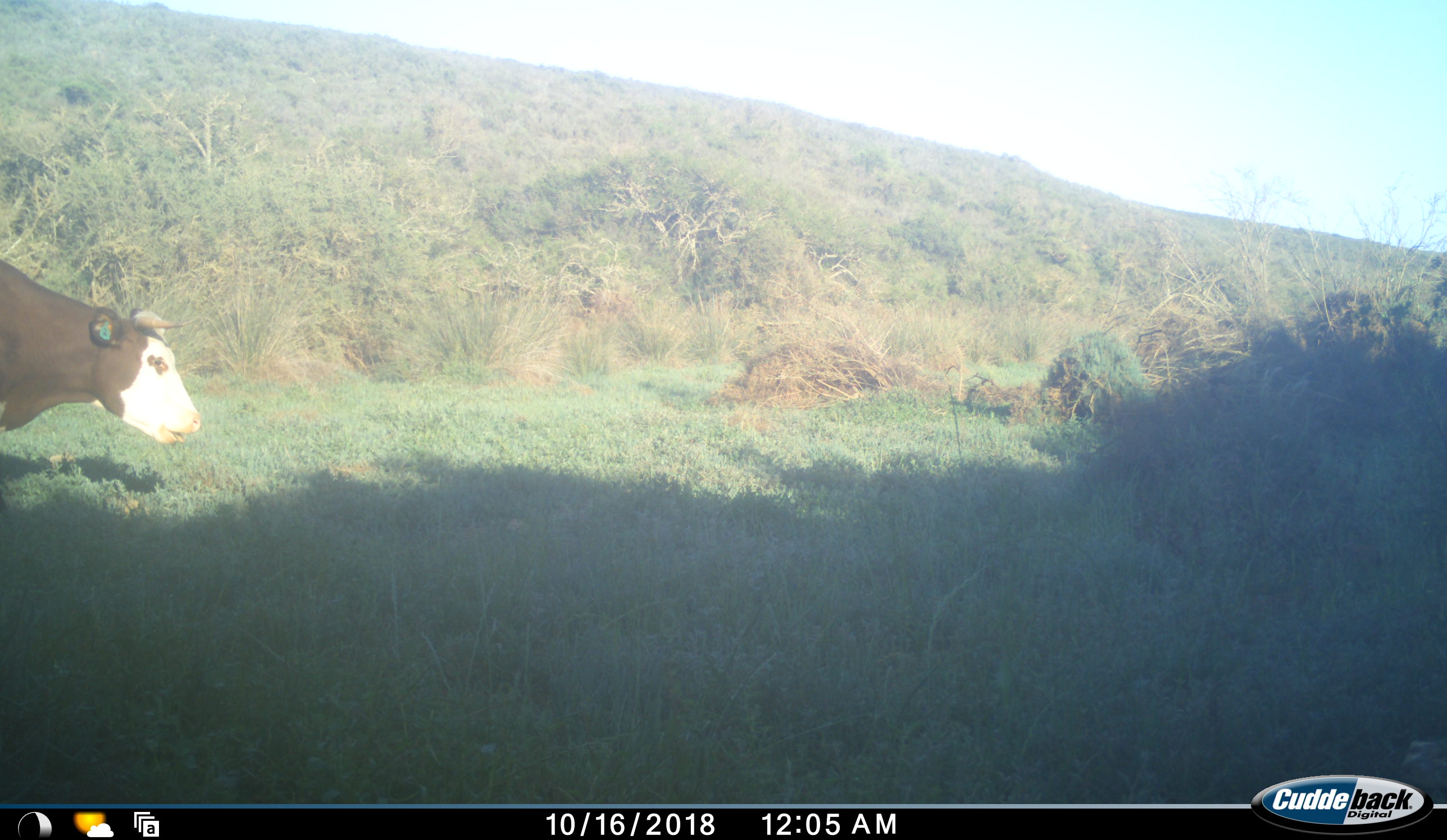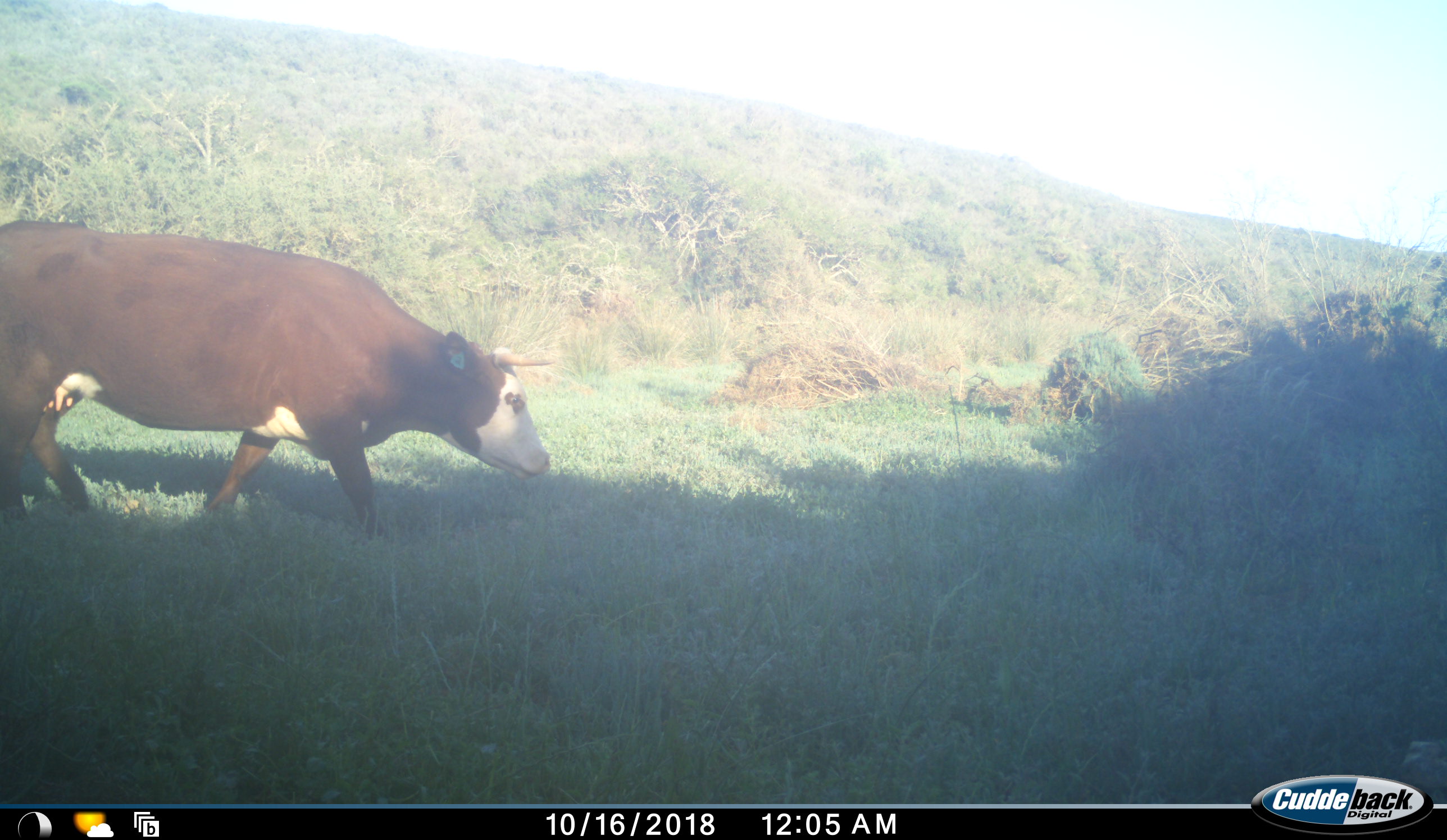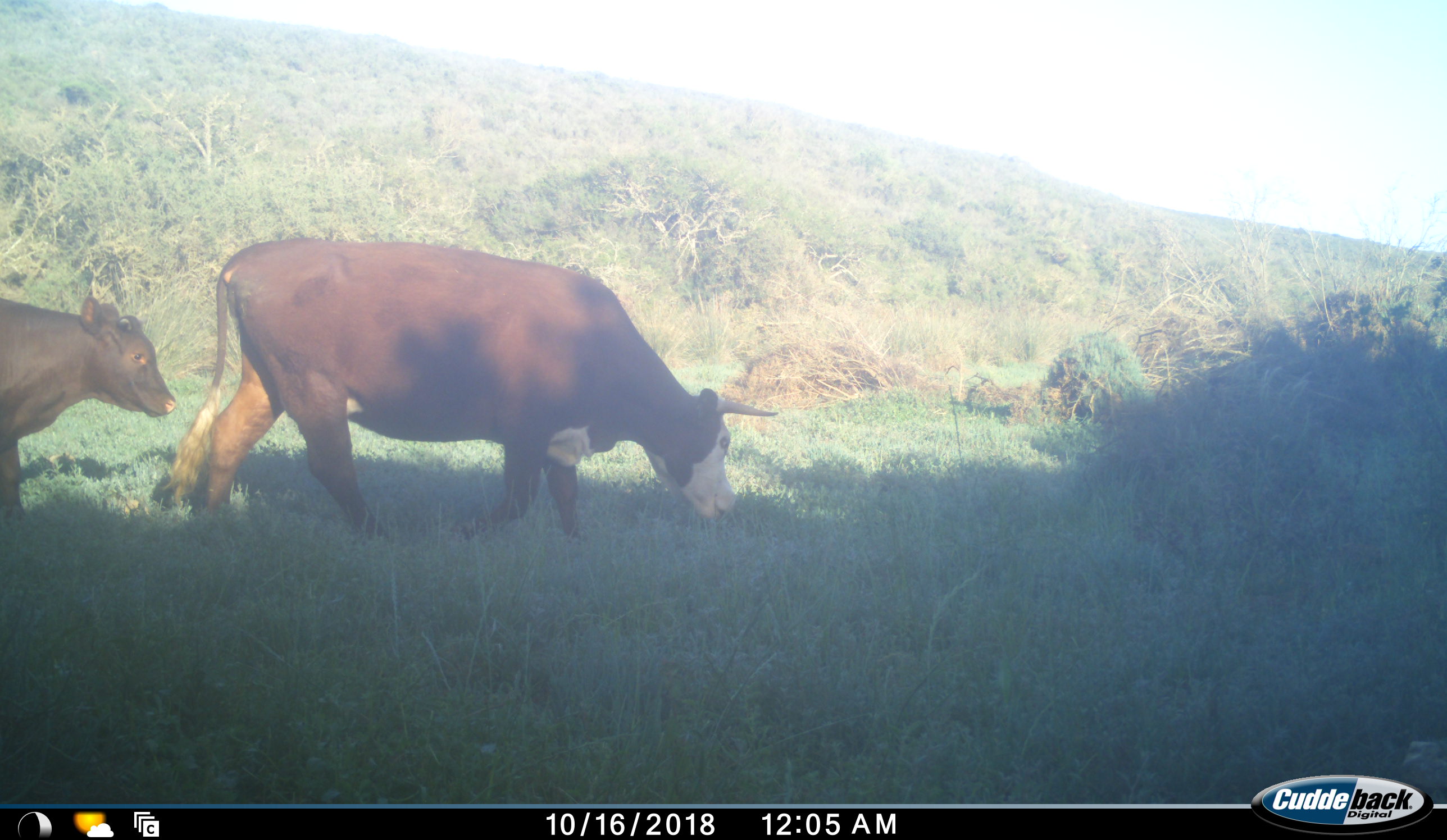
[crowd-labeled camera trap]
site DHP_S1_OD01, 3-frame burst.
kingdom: Animalia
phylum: Chordata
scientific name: Vertebrata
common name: domestic animal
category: domesticanimal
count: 2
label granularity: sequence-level